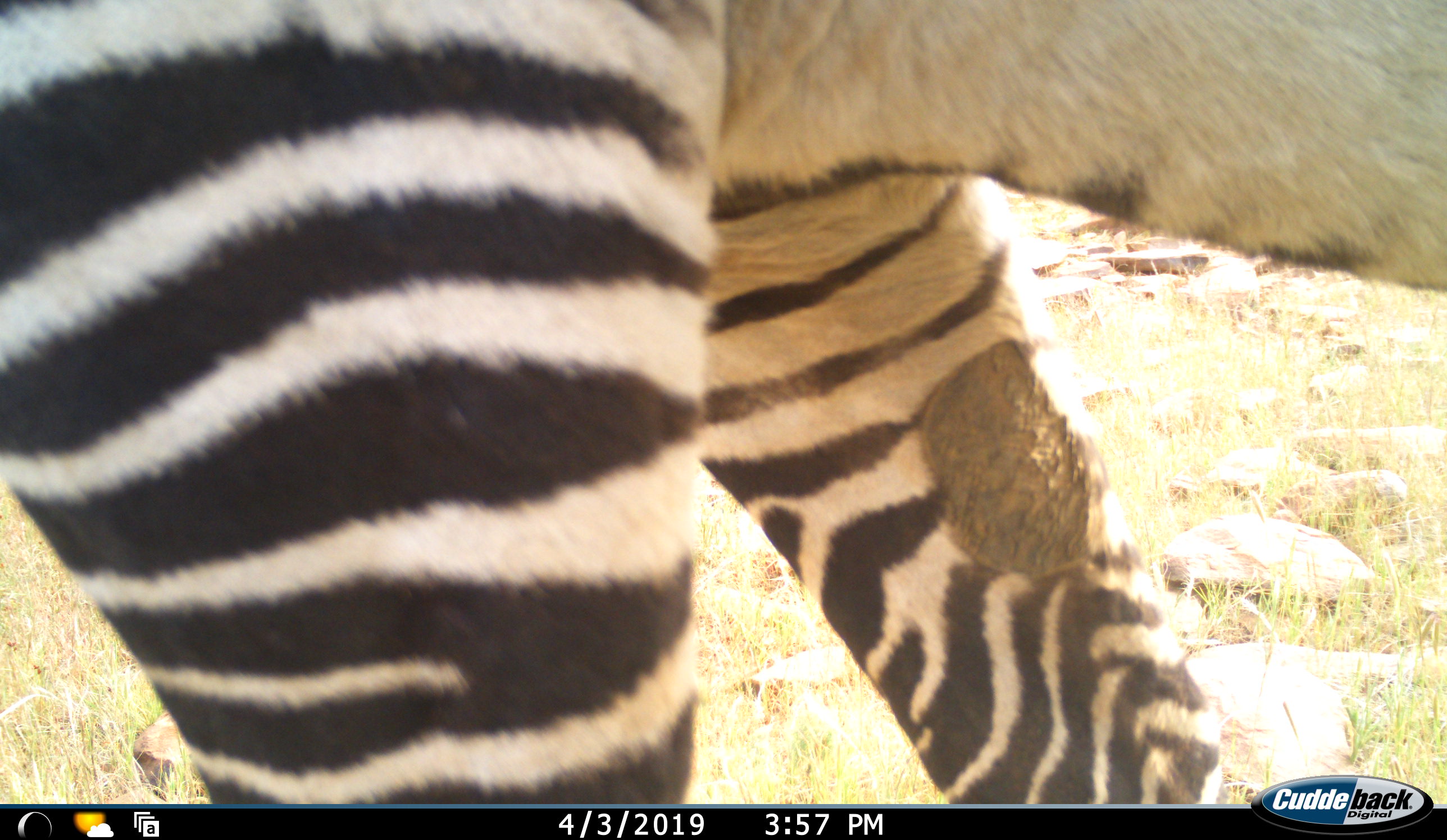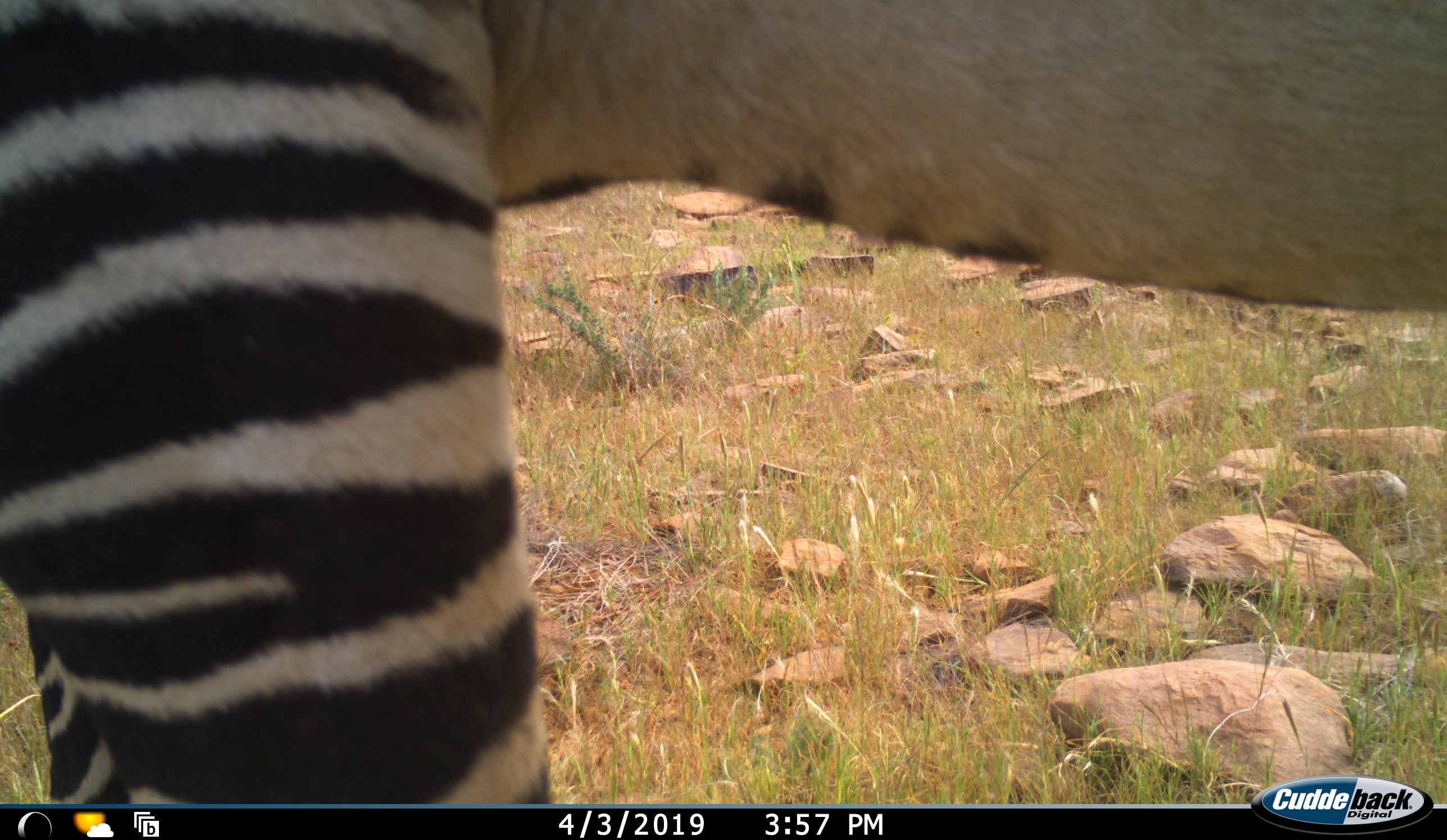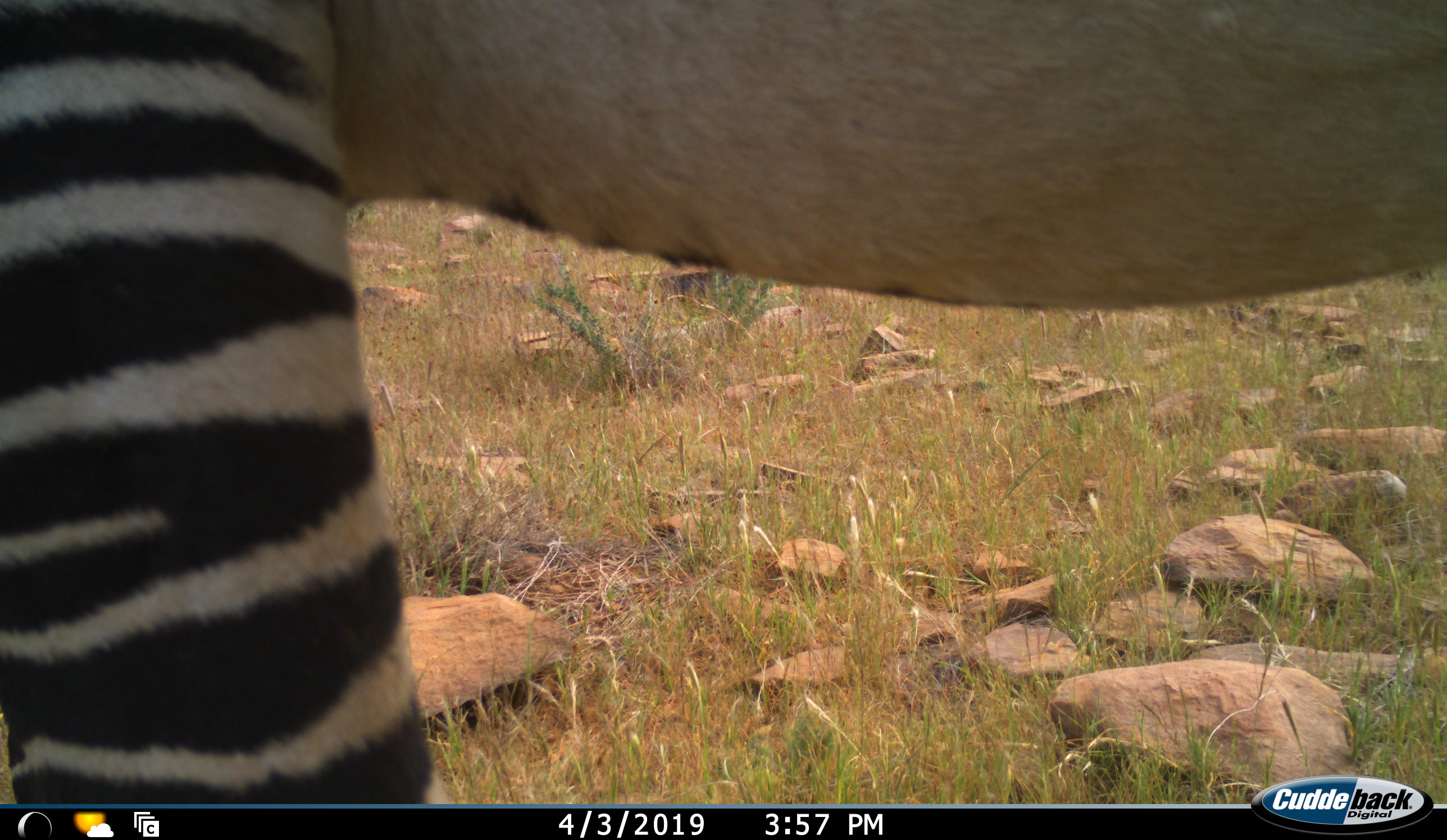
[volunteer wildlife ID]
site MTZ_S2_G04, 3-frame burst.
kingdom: Animalia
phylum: Chordata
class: Mammalia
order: Perissodactyla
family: Equidae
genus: Equus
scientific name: Equus zebra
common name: mountain zebra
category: zebramountain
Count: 1.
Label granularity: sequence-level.